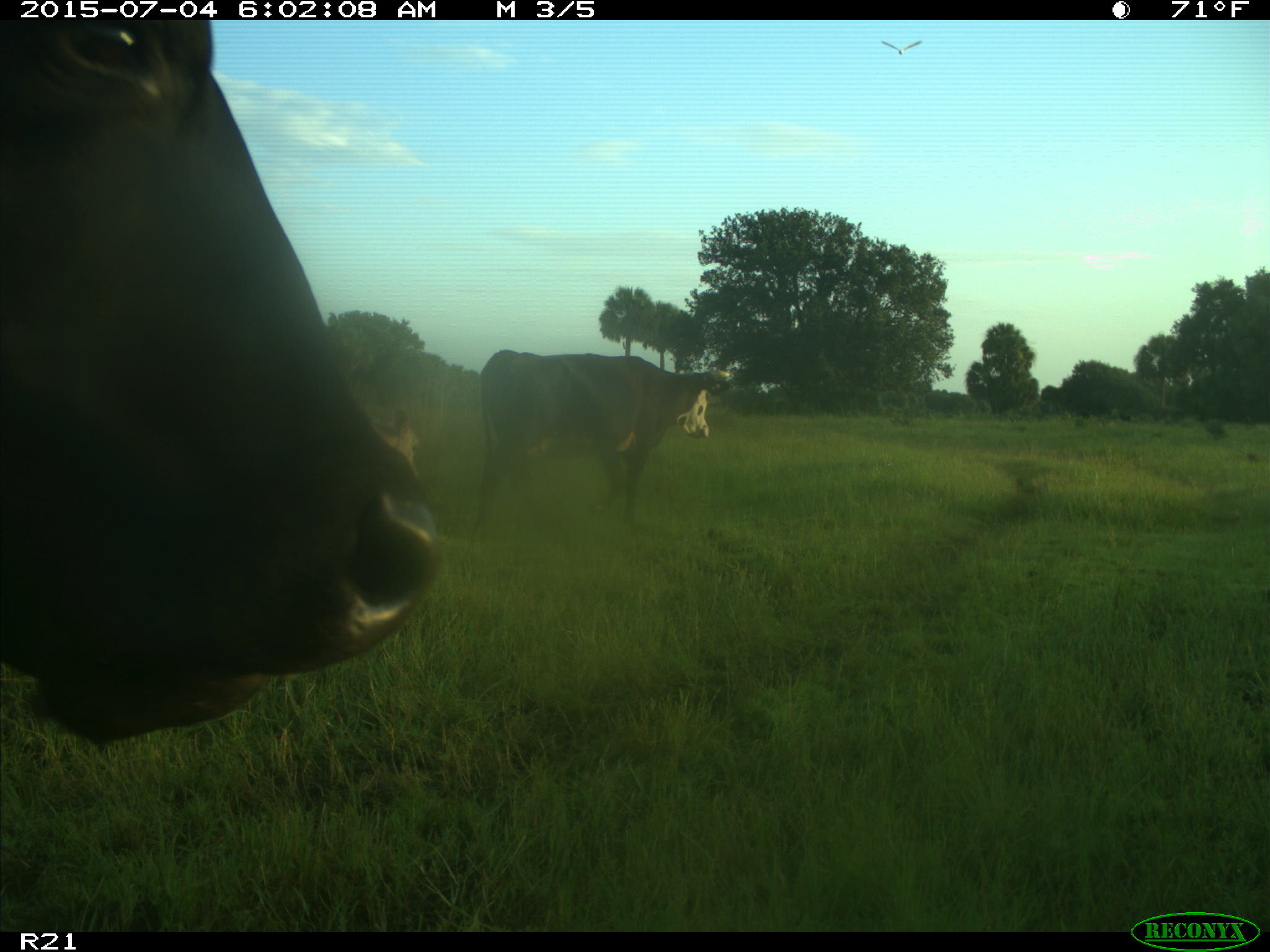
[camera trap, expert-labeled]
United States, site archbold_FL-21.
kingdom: Animalia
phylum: Chordata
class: Mammalia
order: Artiodactyla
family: Bovidae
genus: Bos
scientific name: Bos taurus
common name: domestic cow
Bos taurus (domestic cow).